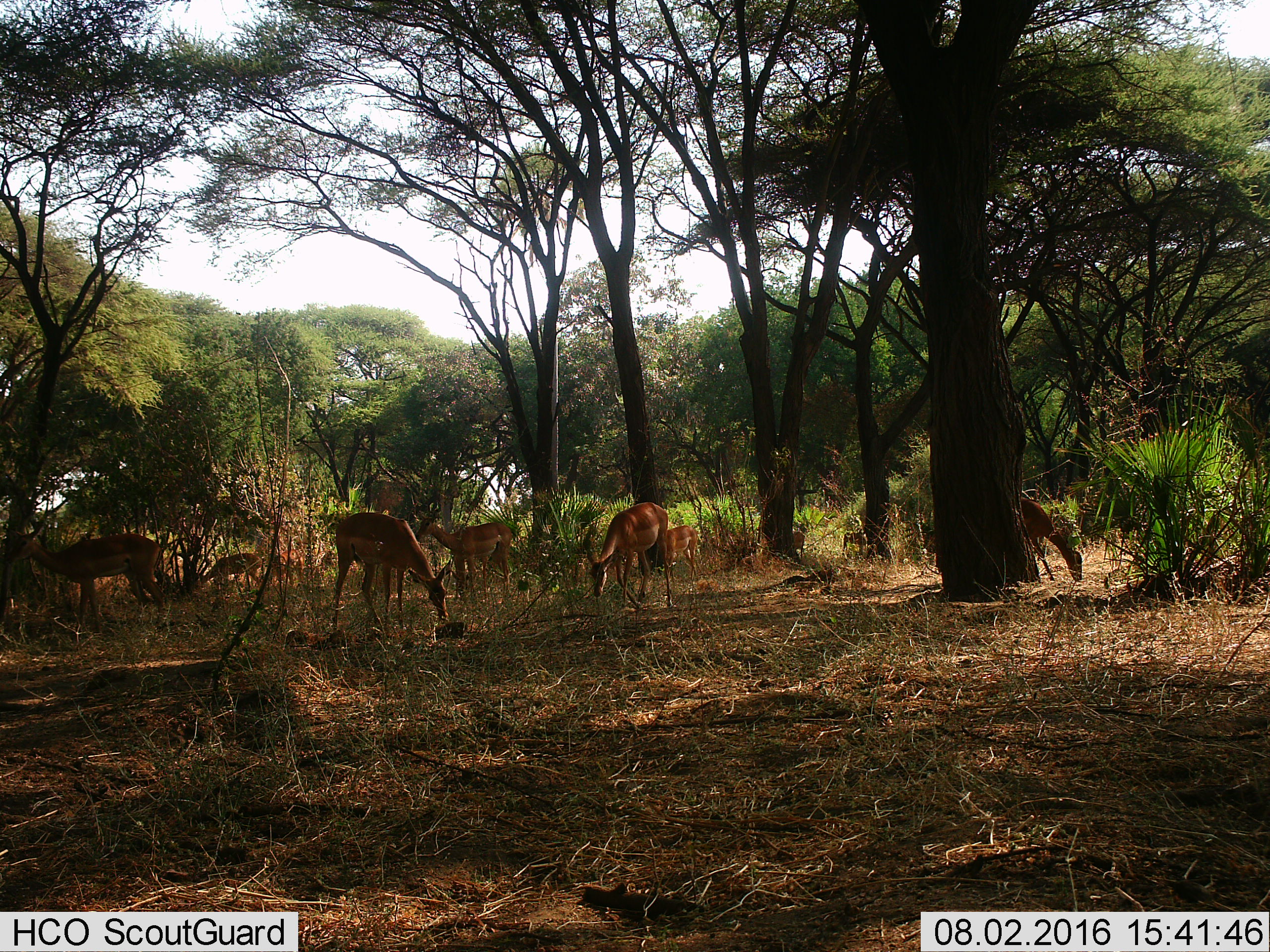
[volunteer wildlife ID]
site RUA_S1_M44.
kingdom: Animalia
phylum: Chordata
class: Mammalia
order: Artiodactyla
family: Bovidae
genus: Aepyceros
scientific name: Aepyceros melampus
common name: impala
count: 9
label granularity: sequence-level